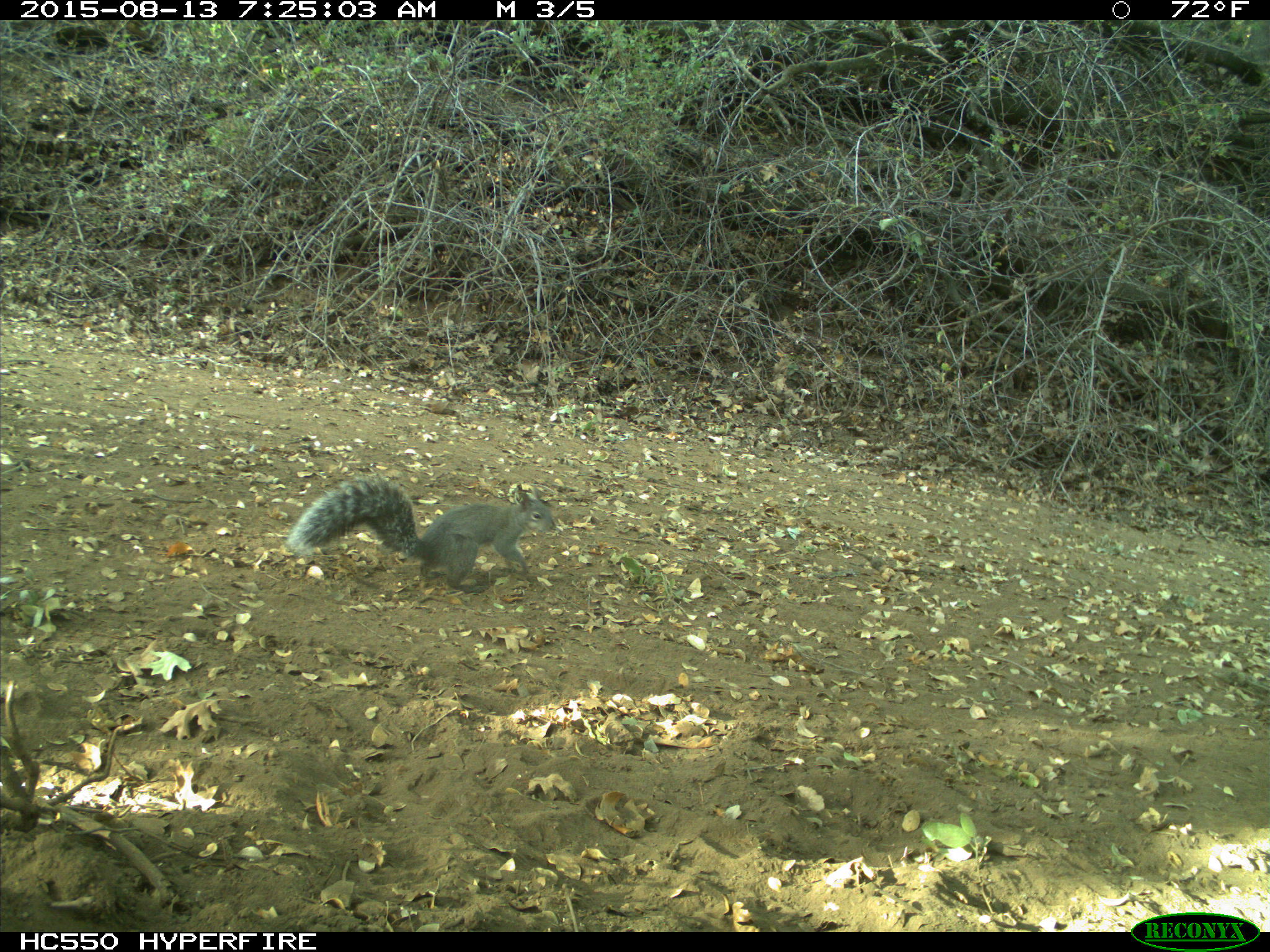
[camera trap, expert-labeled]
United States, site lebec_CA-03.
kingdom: Animalia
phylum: Chordata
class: Mammalia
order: Rodentia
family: Sciuridae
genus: Sciurus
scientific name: Sciurus carolinensis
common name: eastern gray squirrel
Sciurus carolinensis (eastern gray squirrel).